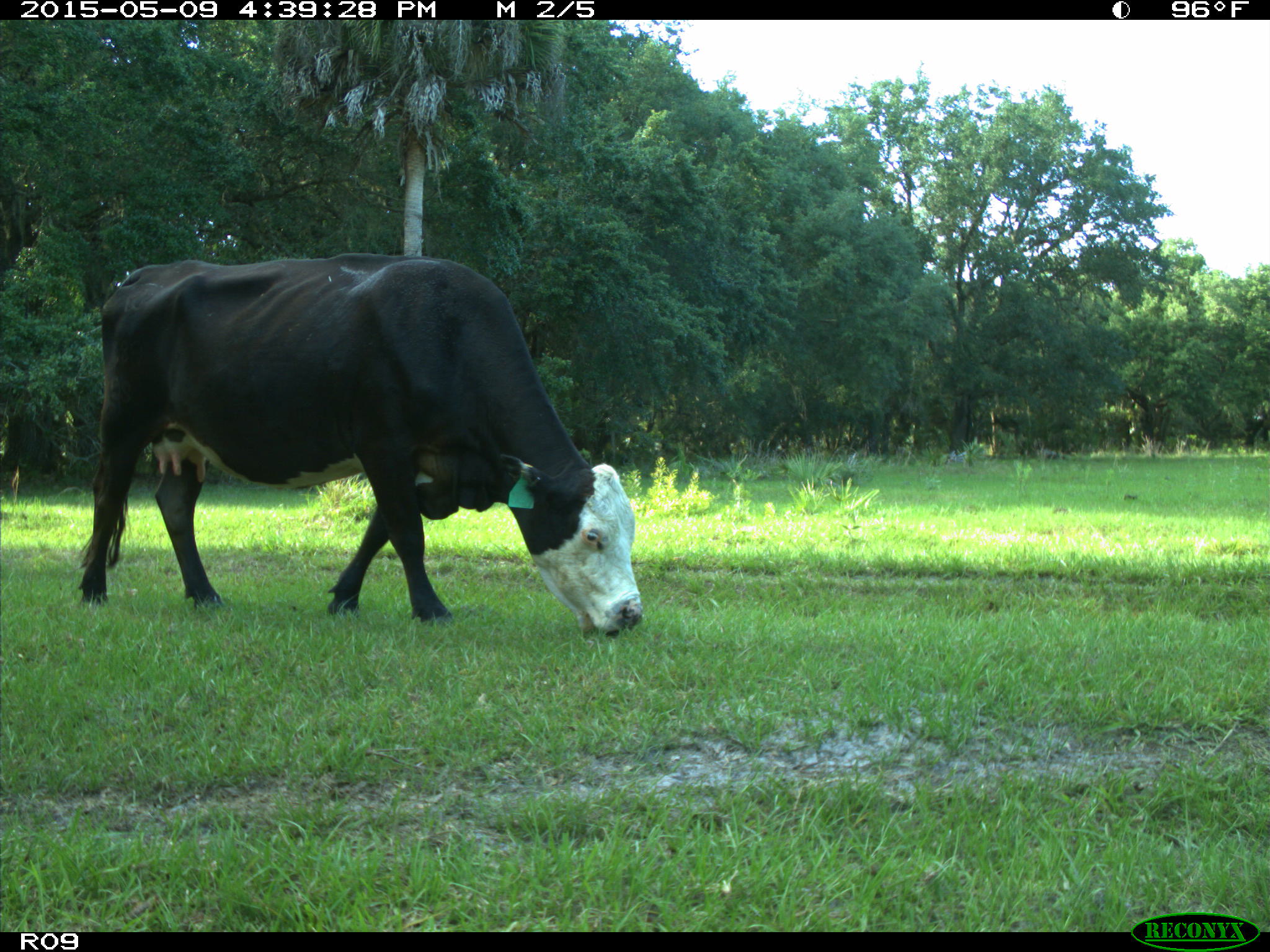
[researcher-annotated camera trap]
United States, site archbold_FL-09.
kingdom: Animalia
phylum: Chordata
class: Mammalia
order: Artiodactyla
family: Bovidae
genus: Bos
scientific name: Bos taurus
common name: domestic cow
Bos taurus (domestic cow).